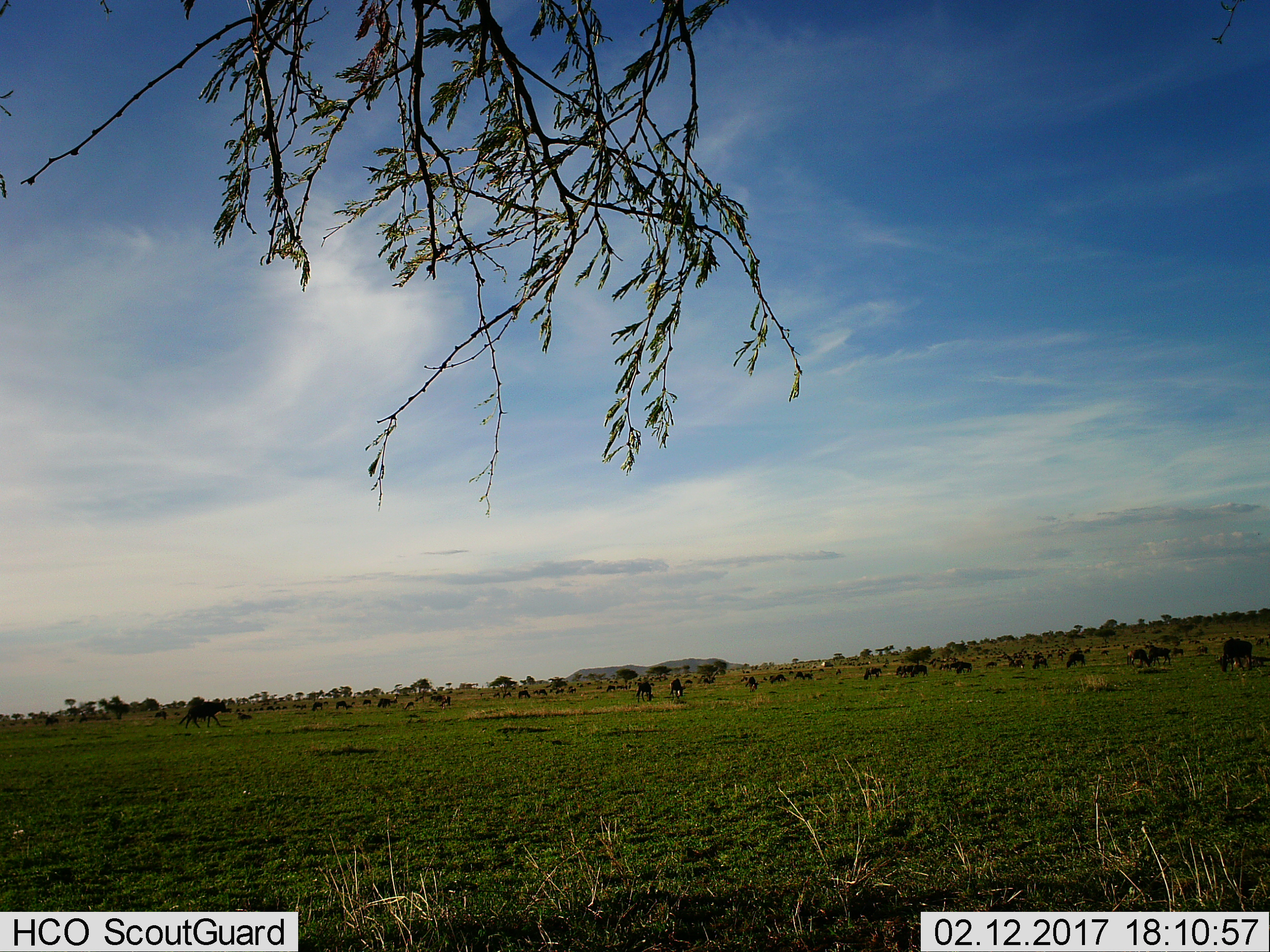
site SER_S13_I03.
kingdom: Animalia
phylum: Chordata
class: Mammalia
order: Artiodactyla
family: Bovidae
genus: Connochaetes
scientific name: Connochaetes taurinus taurinus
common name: blue wildebeest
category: wildebeestblue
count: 51+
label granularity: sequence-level